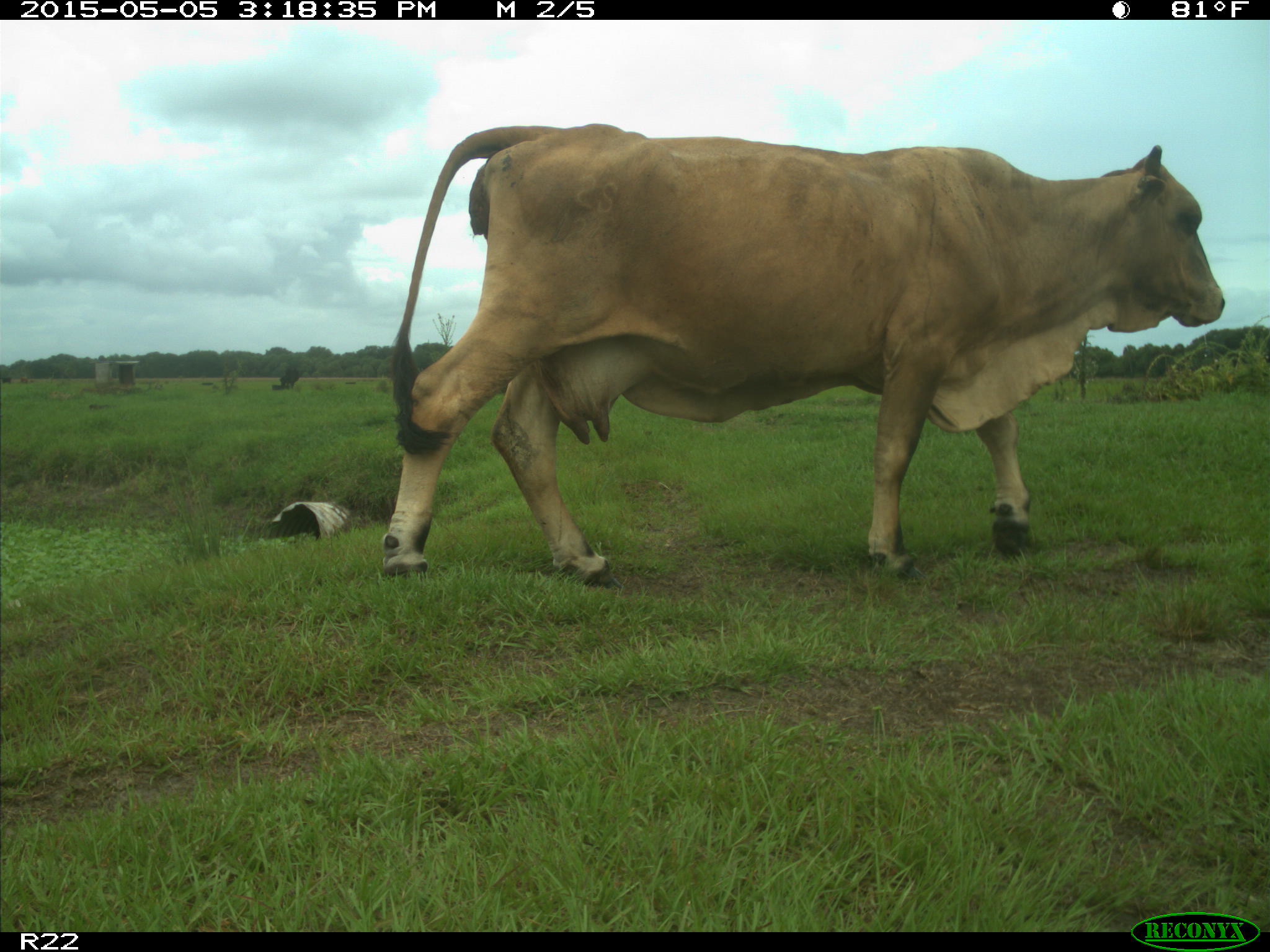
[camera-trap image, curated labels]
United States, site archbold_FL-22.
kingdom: Animalia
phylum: Chordata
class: Mammalia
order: Artiodactyla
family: Bovidae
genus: Bos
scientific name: Bos taurus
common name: domestic cow